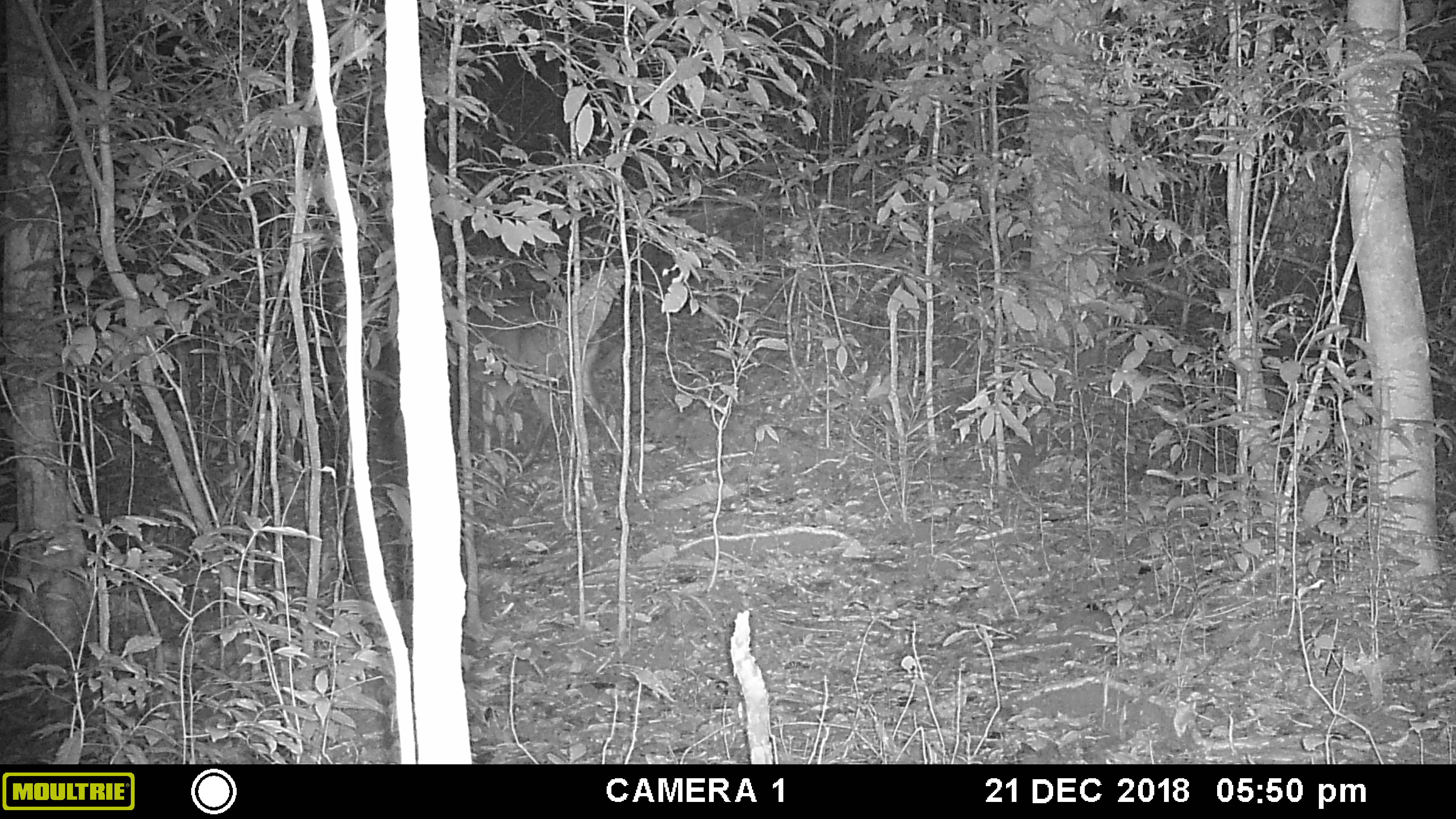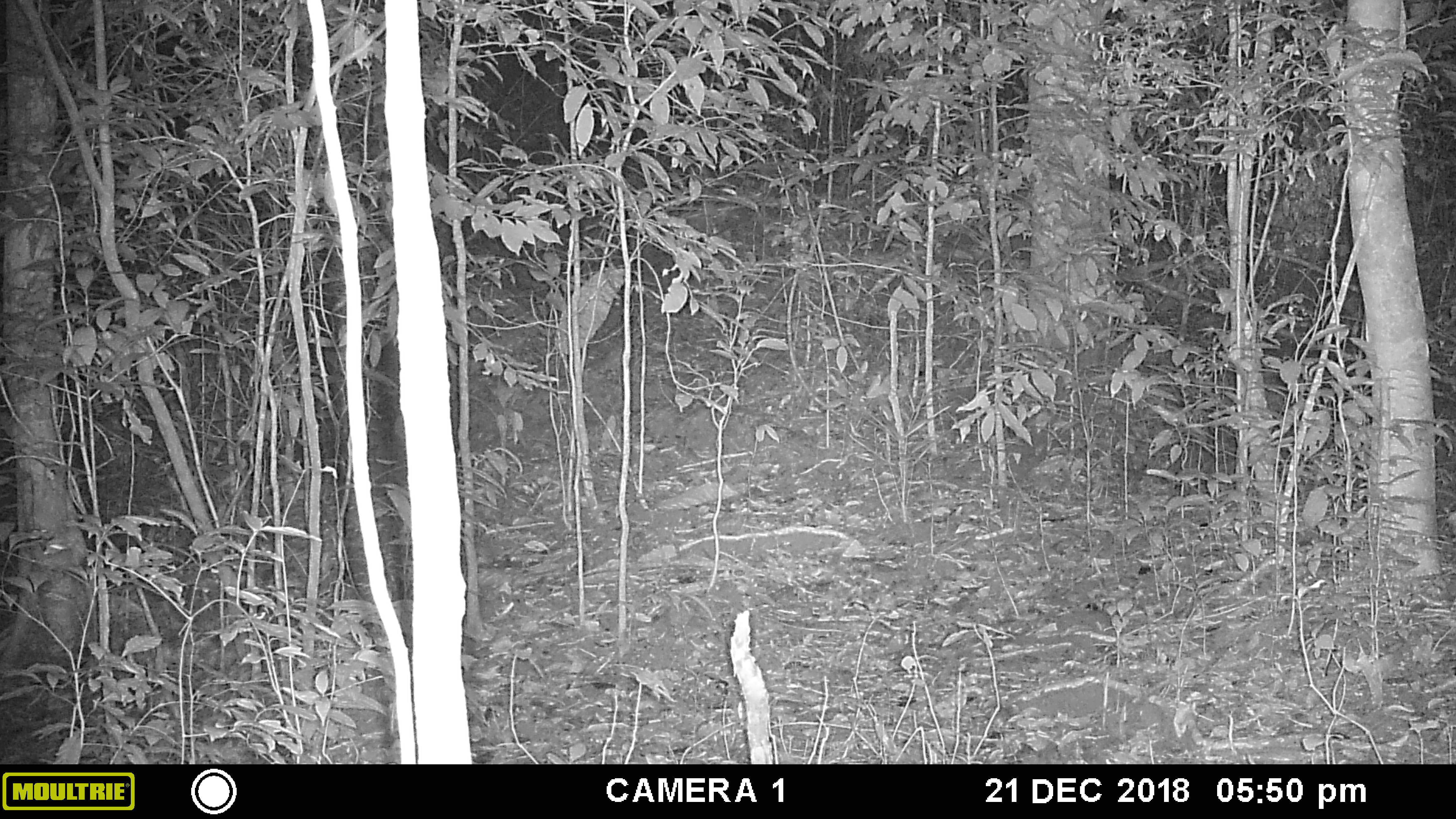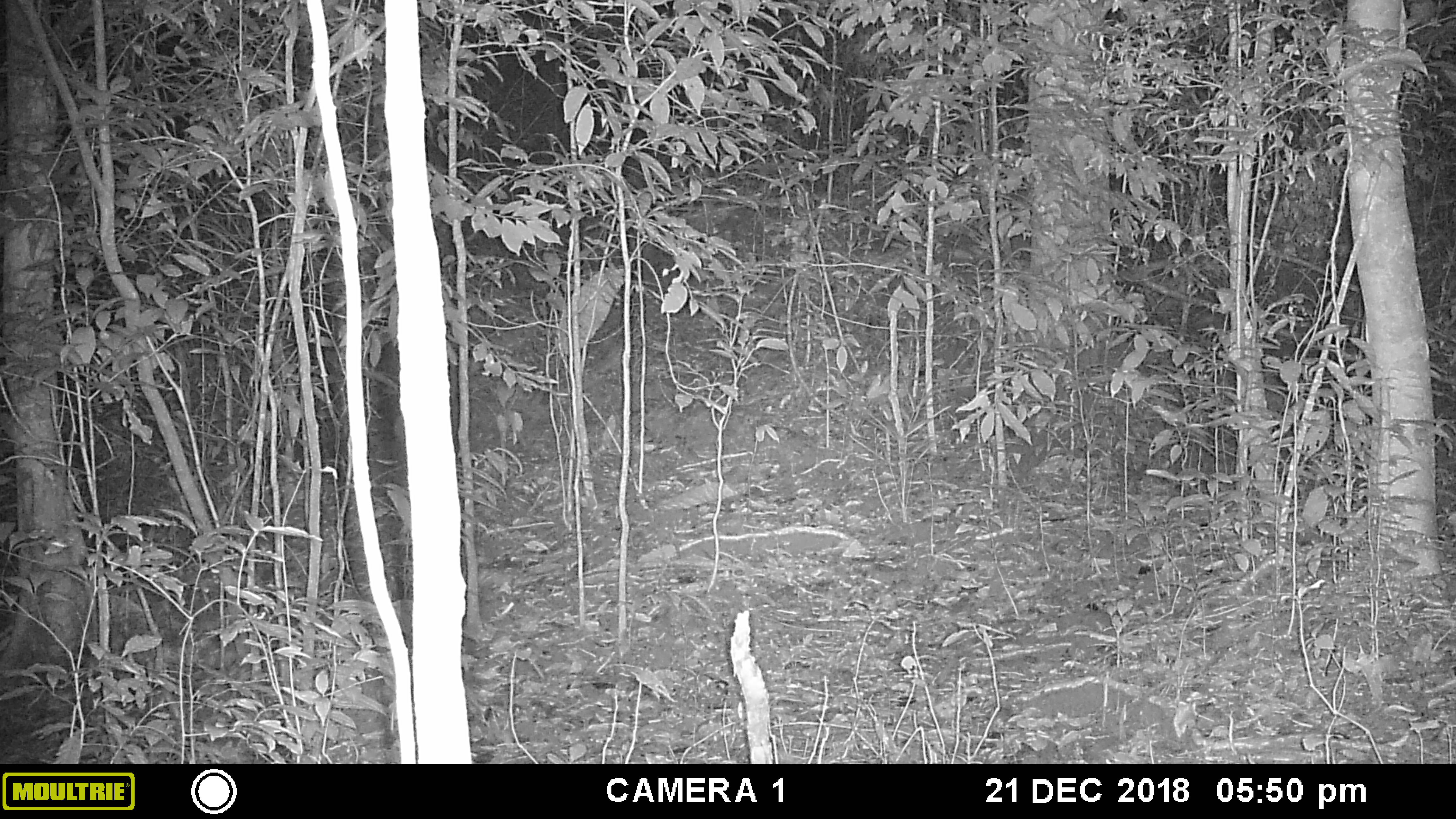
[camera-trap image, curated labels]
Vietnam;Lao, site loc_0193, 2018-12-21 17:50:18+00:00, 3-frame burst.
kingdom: Animalia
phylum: Chordata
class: Mammalia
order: Artiodactyla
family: Cervidae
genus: Muntiacus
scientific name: Muntiacus vuquangensis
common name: large-antlered muntjac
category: large antlered muntjac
Large antlered muntjac (large-antlered muntjac) (Muntiacus vuquangensis). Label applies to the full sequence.